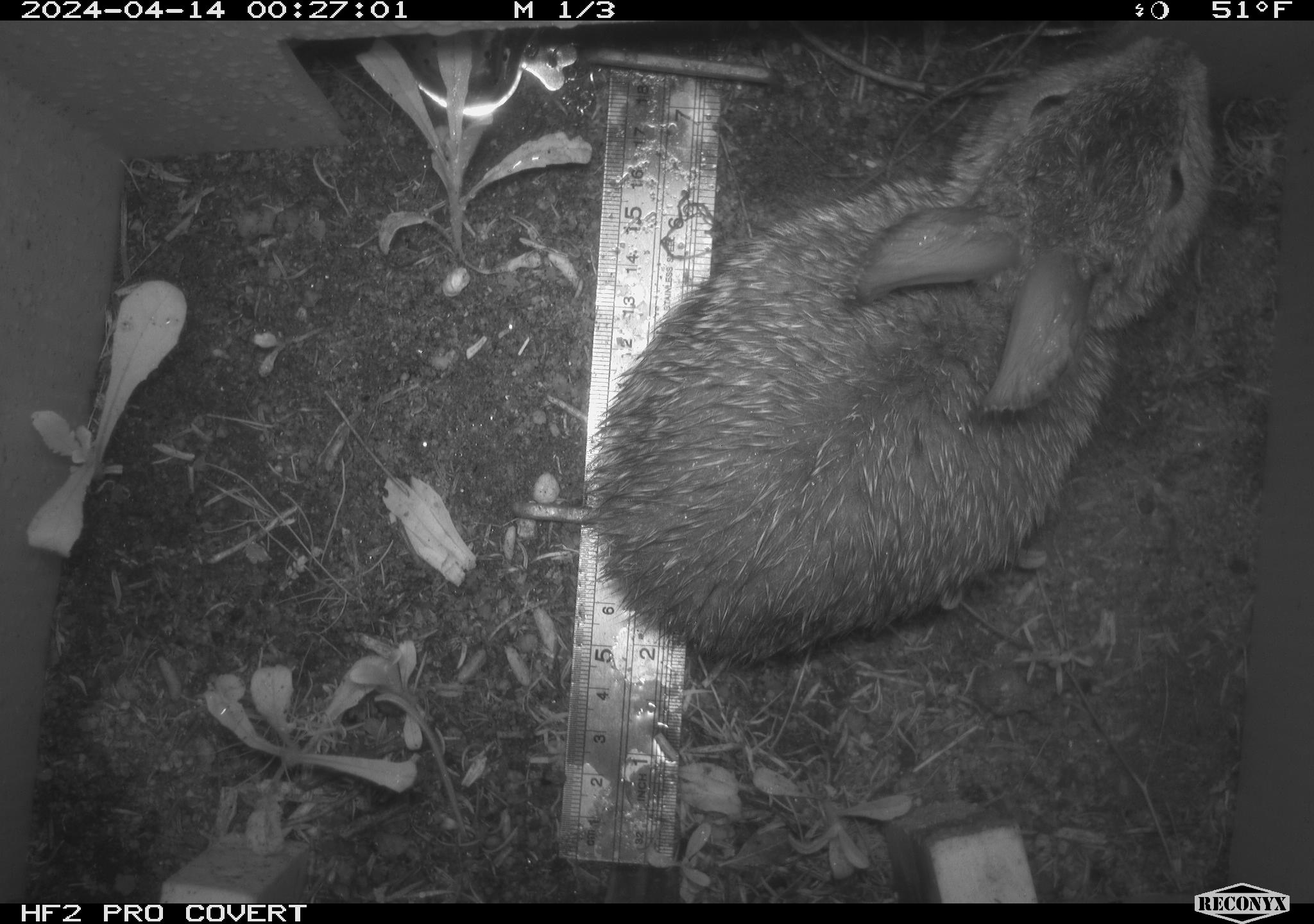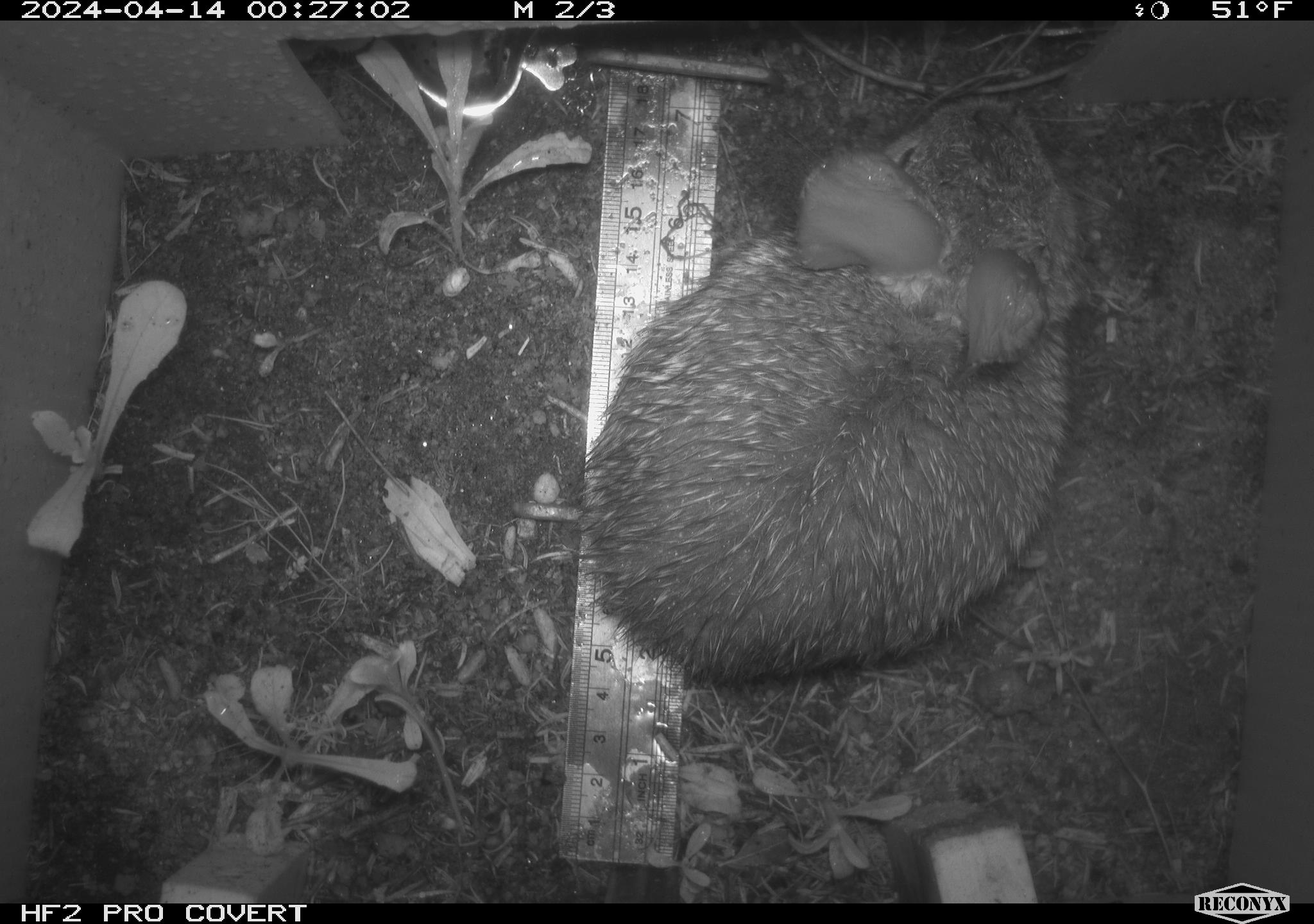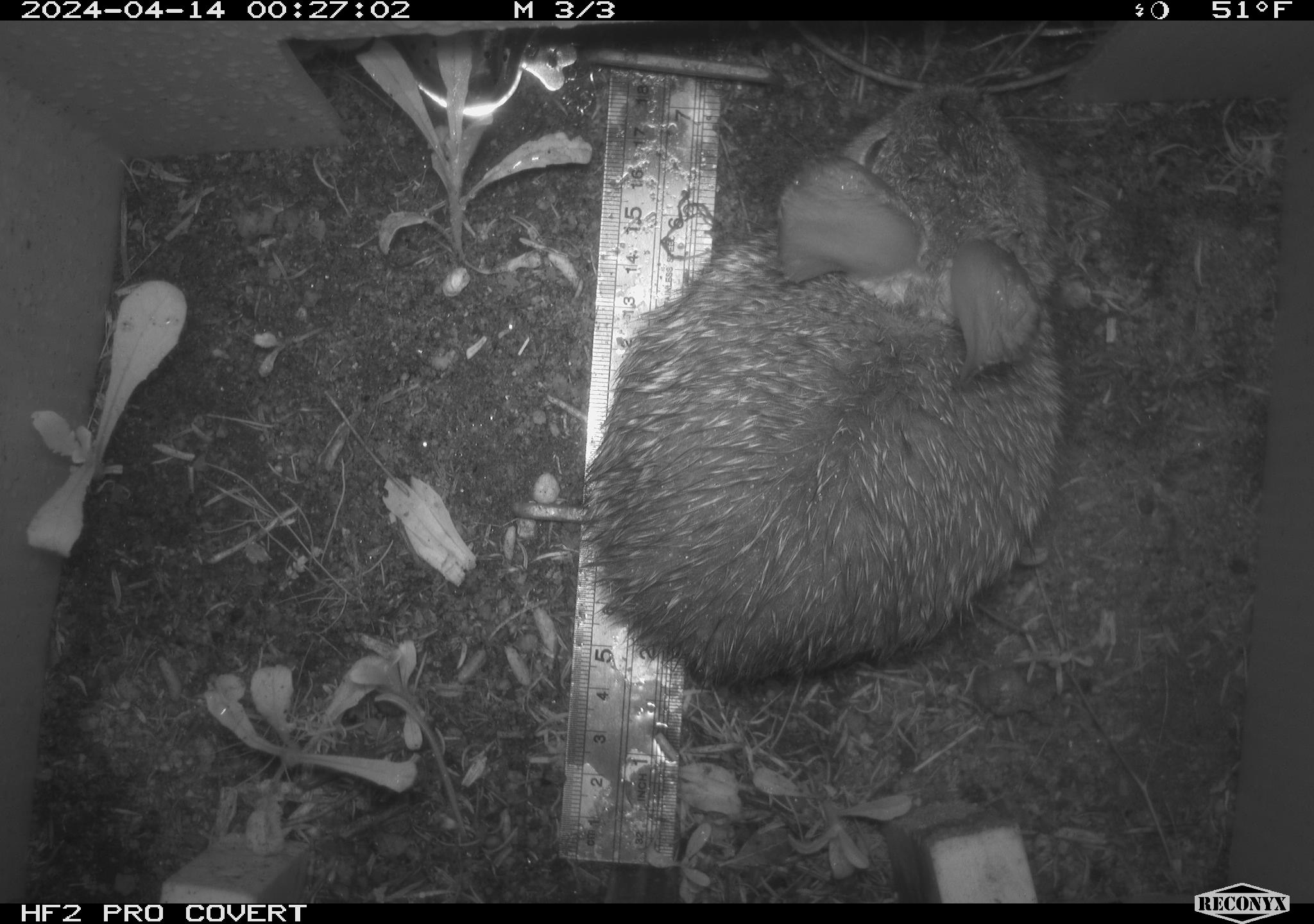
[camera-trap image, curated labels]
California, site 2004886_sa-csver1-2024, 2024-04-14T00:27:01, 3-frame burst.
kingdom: Animalia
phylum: Chordata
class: Mammalia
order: Lagomorpha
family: Leporidae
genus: Sylvilagus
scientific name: Sylvilagus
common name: cottontail rabbits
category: sylvilagus species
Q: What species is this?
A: Sylvilagus species (cottontail rabbits) (Sylvilagus).